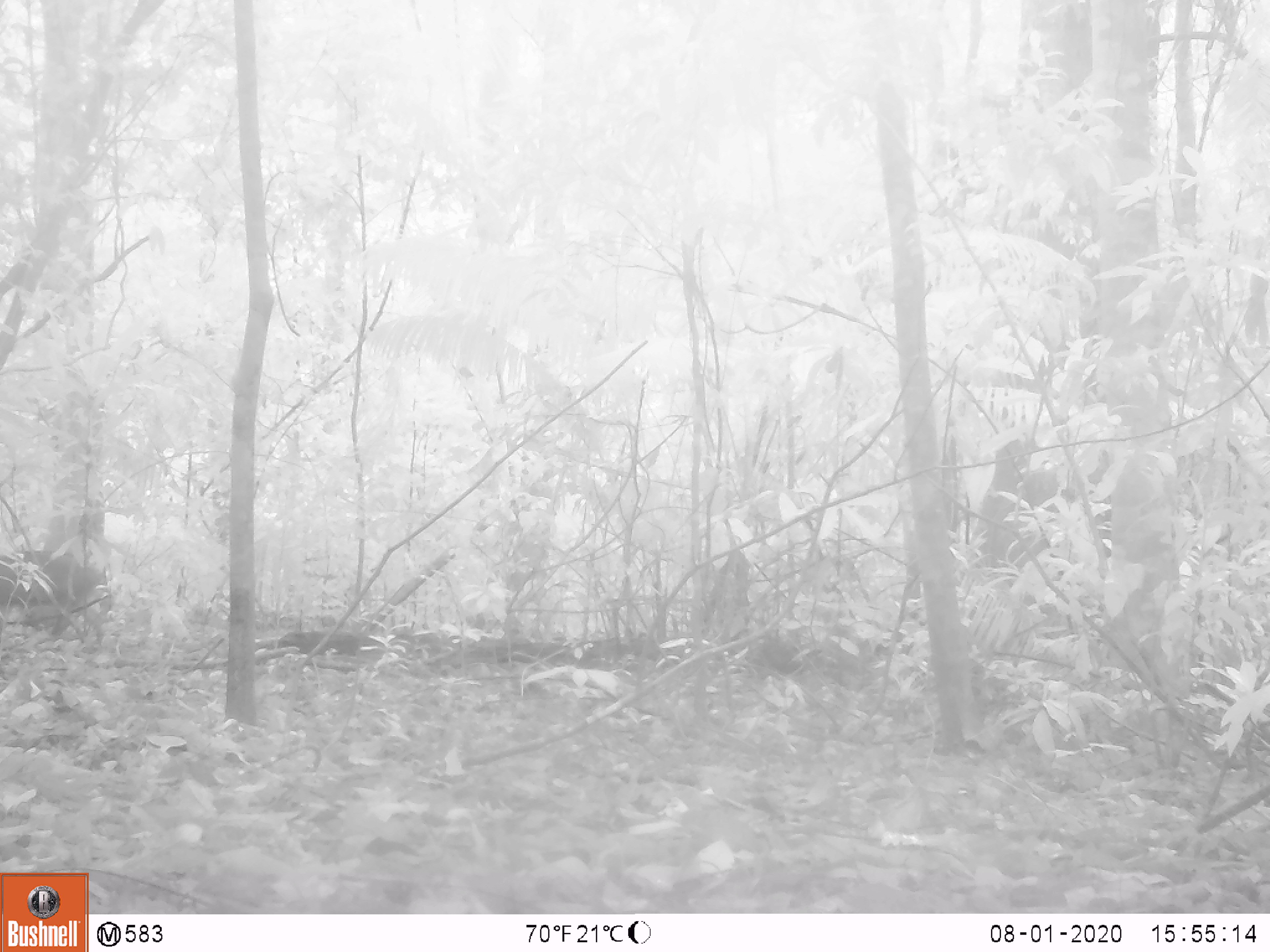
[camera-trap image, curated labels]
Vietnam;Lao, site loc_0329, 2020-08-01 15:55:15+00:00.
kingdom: Animalia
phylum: Chordata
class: Mammalia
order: Artiodactyla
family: Suidae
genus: Sus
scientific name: Sus scrofa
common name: eurasian wild pig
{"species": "eurasian wild pig (Sus scrofa)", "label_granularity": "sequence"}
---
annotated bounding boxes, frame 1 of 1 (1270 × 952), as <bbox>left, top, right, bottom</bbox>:
eurasian wild pig: <bbox>0, 547, 104, 638</bbox>; <bbox>275, 630, 363, 658</bbox>